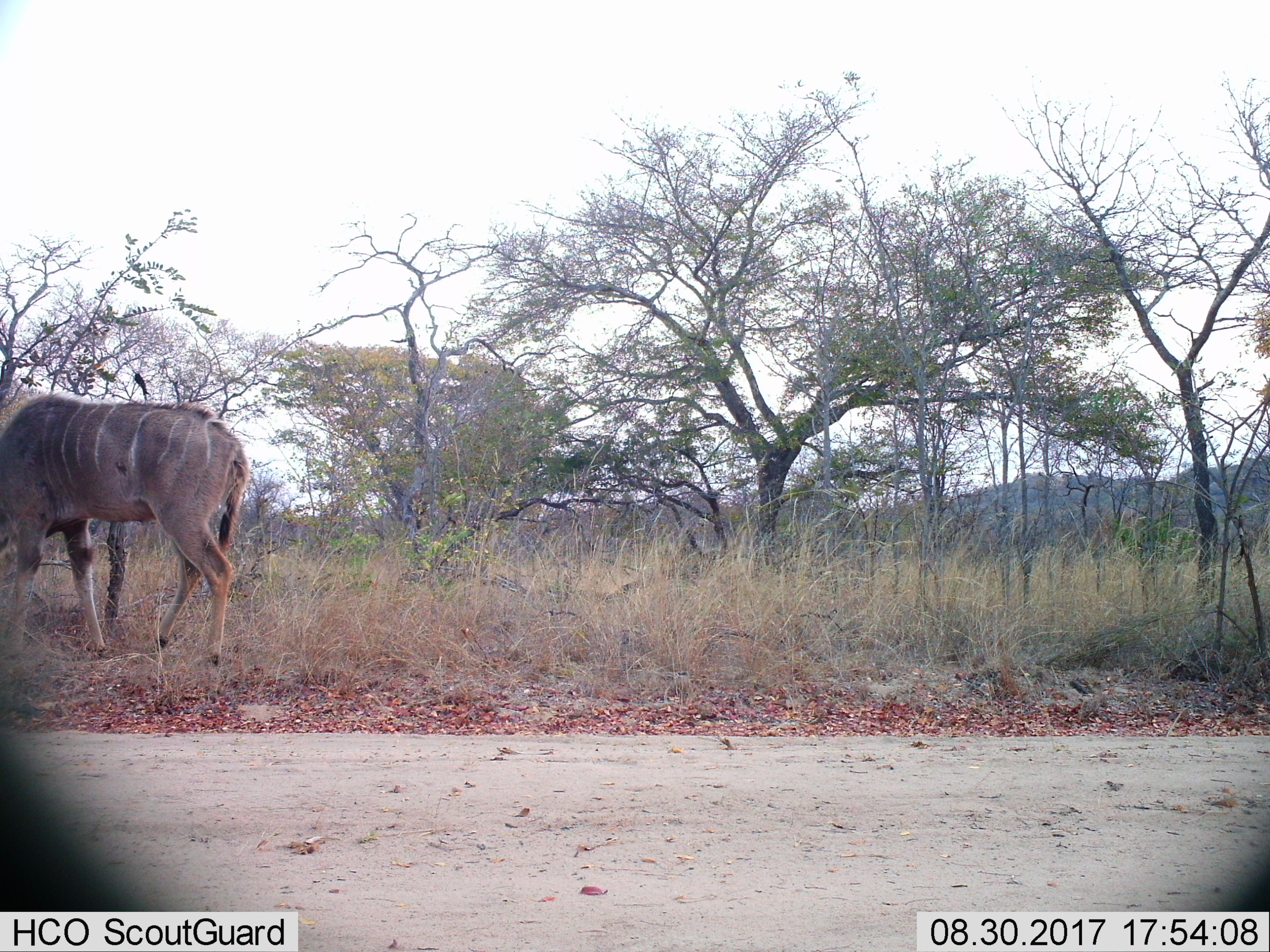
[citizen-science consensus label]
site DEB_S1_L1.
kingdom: Animalia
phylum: Chordata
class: Mammalia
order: Artiodactyla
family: Bovidae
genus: Tragelaphus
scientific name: Tragelaphus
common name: kudu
Kudu (Tragelaphus), count 1. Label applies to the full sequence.